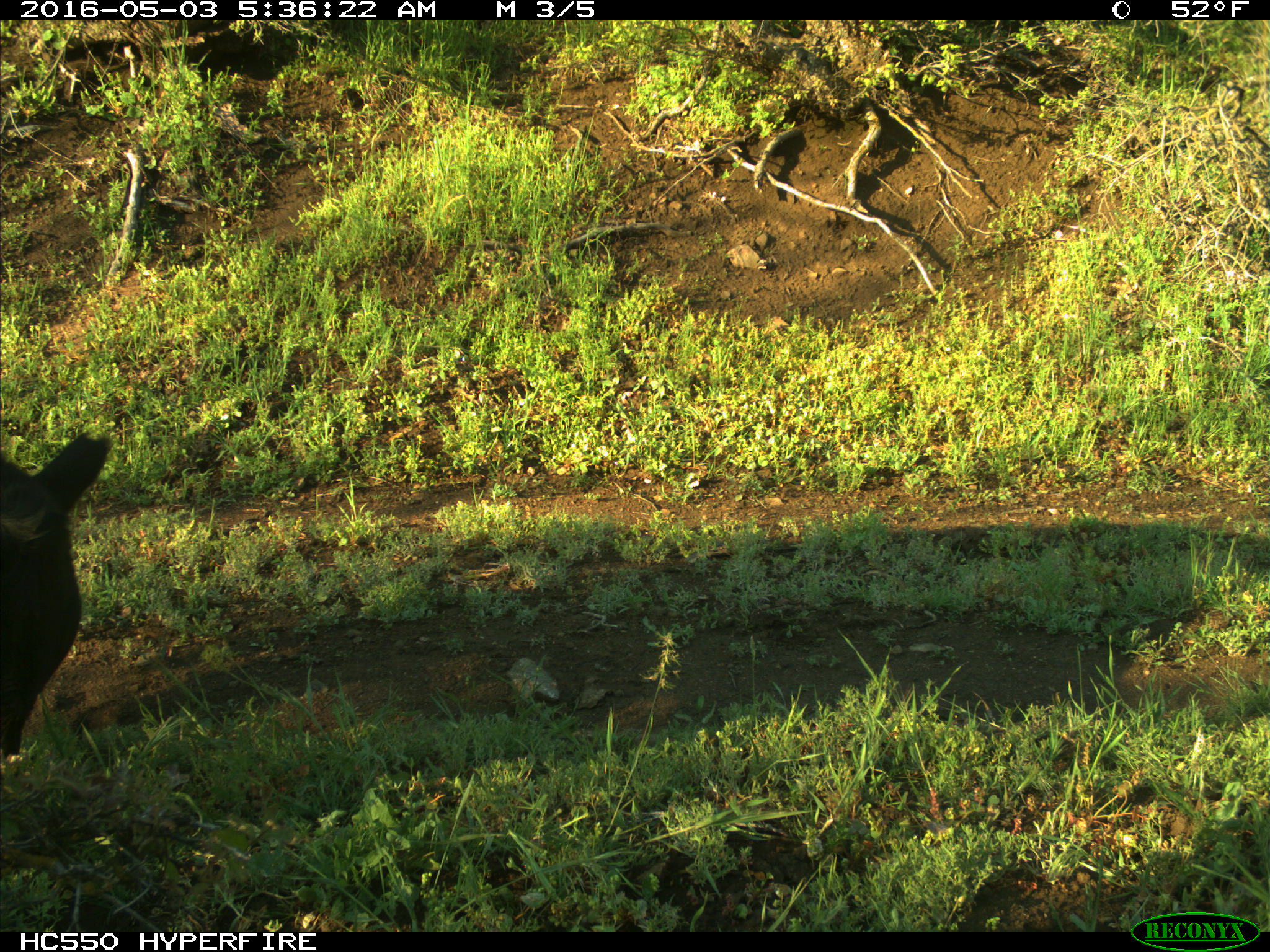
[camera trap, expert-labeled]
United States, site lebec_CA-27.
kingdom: Animalia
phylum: Chordata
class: Mammalia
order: Artiodactyla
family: Bovidae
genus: Bos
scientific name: Bos taurus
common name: domestic cow